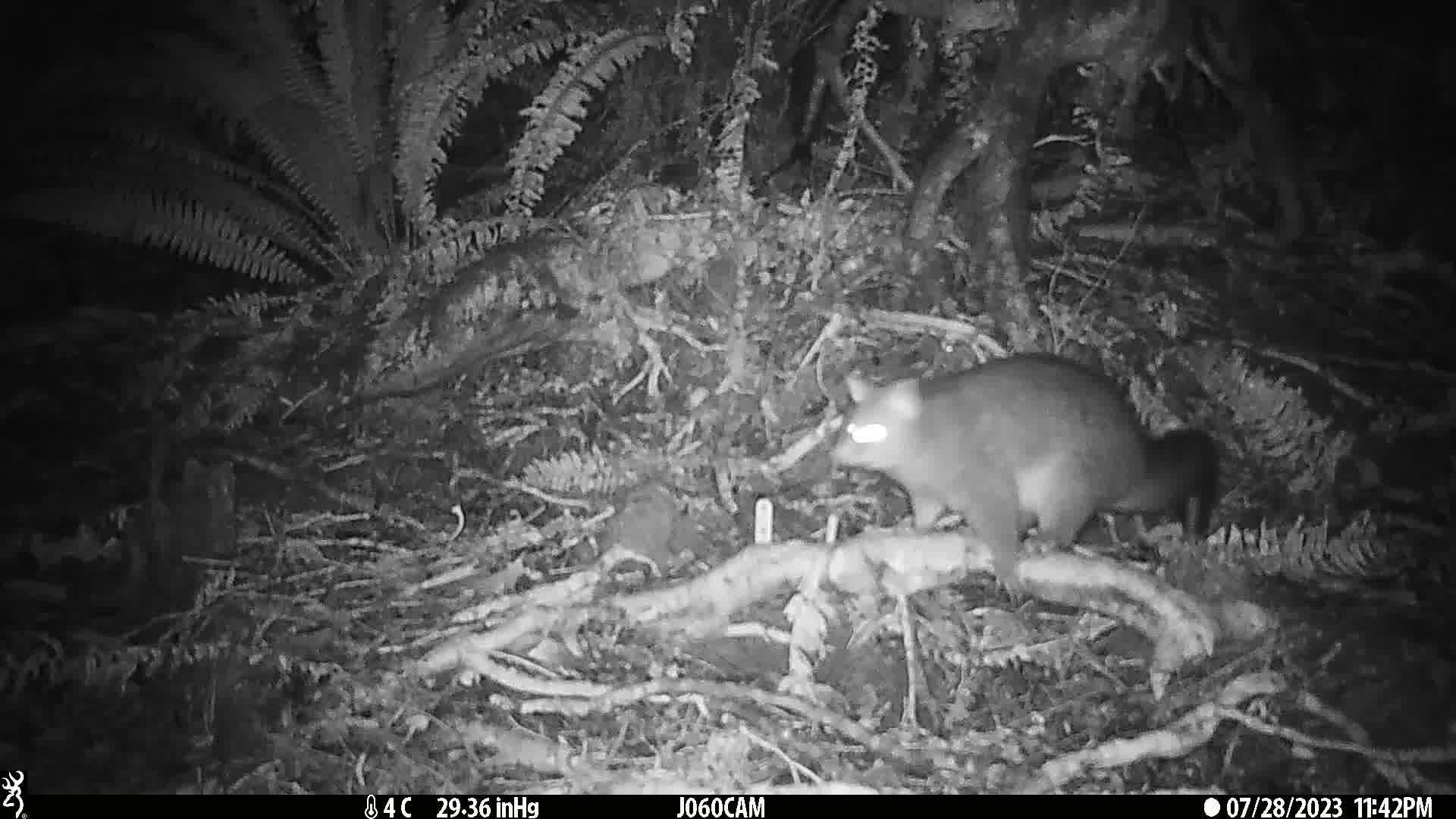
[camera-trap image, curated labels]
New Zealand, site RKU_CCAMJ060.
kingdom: Animalia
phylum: Chordata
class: Mammalia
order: Diprotodontia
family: Phalangeridae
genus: Trichosurus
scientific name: Trichosurus vulpecula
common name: common brushtail possum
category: possum